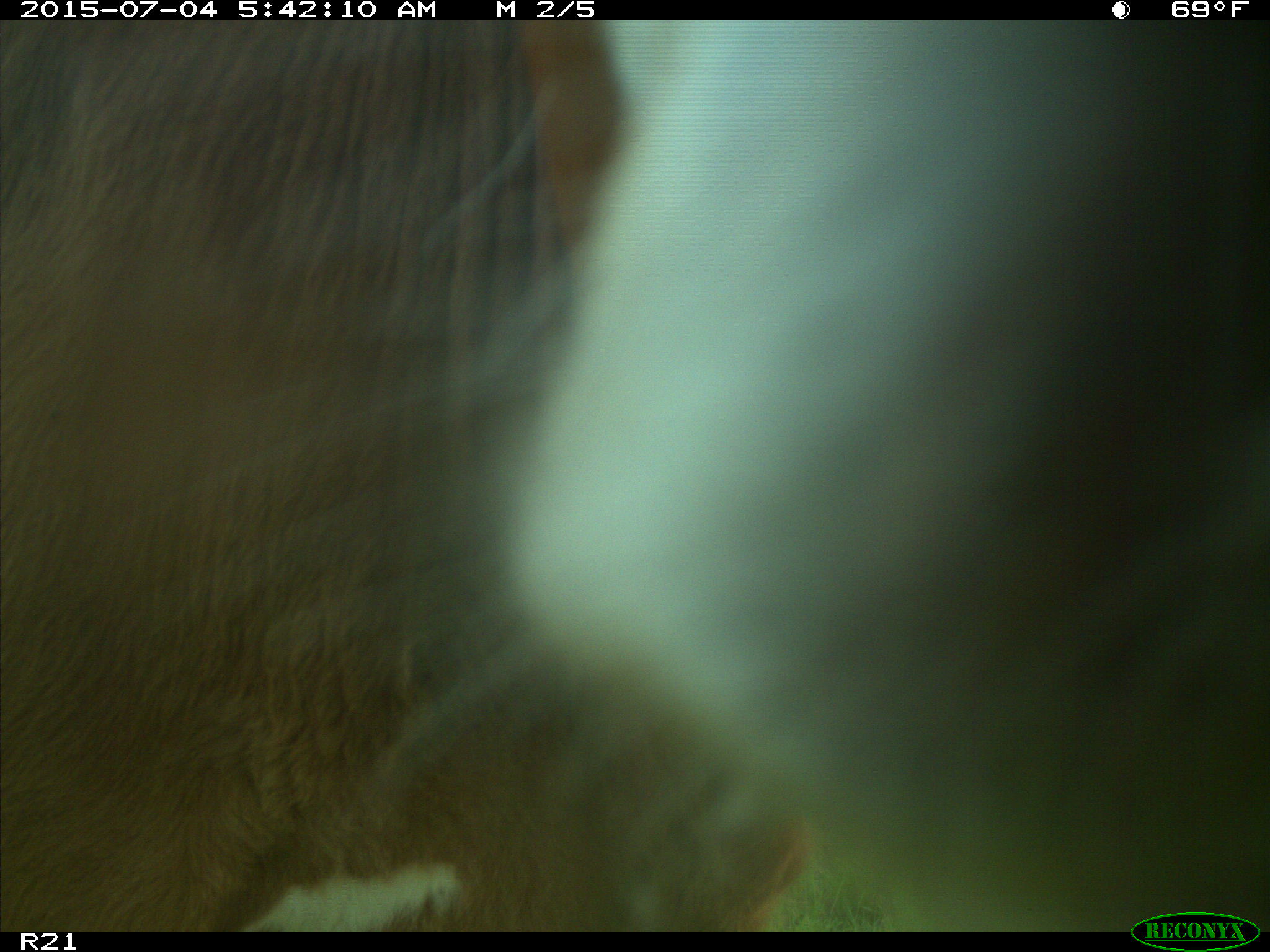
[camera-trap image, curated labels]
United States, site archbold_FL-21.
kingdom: Animalia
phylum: Chordata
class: Mammalia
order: Artiodactyla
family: Bovidae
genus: Bos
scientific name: Bos taurus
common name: domestic cow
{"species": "Bos taurus (domestic cow)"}